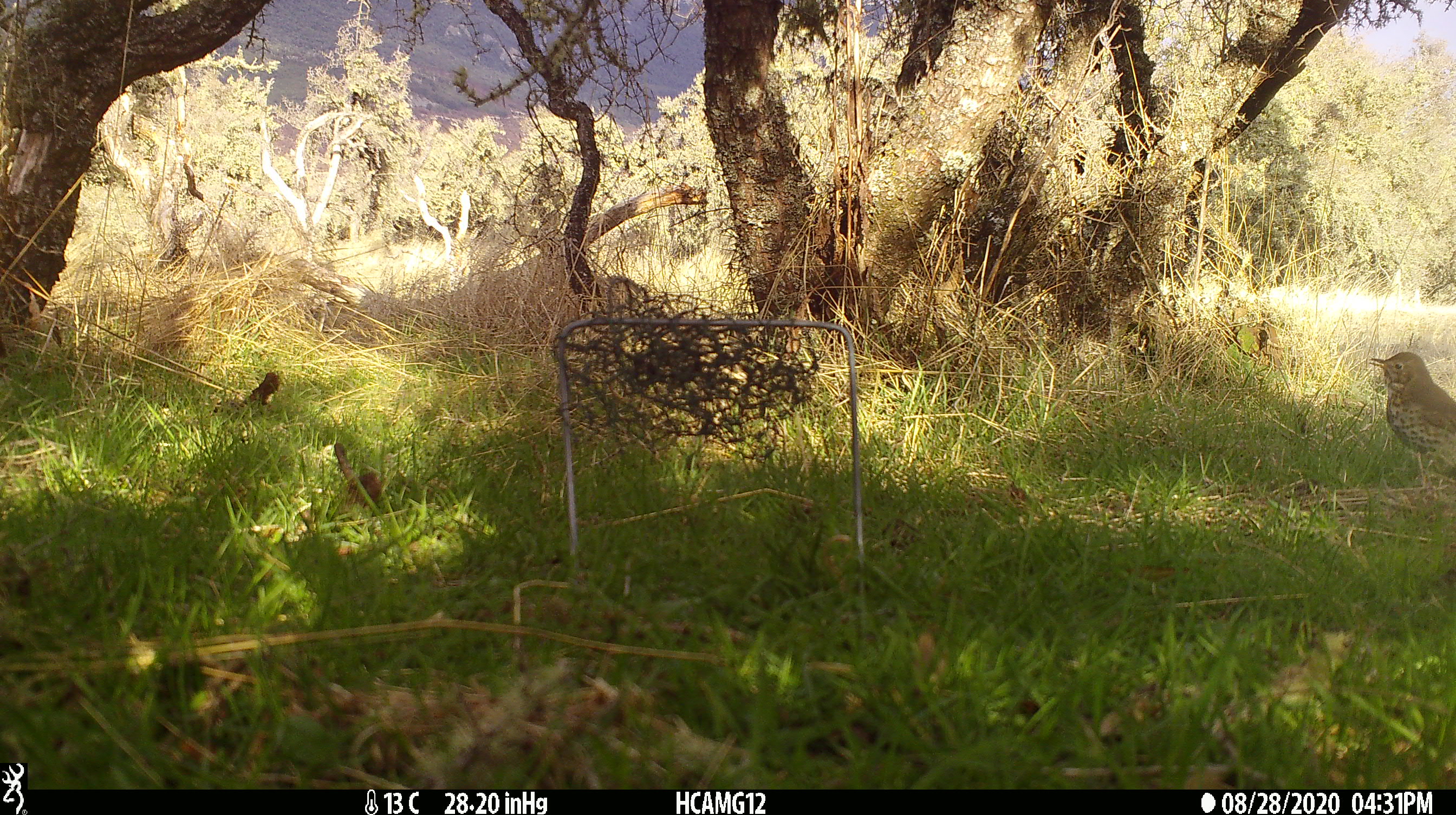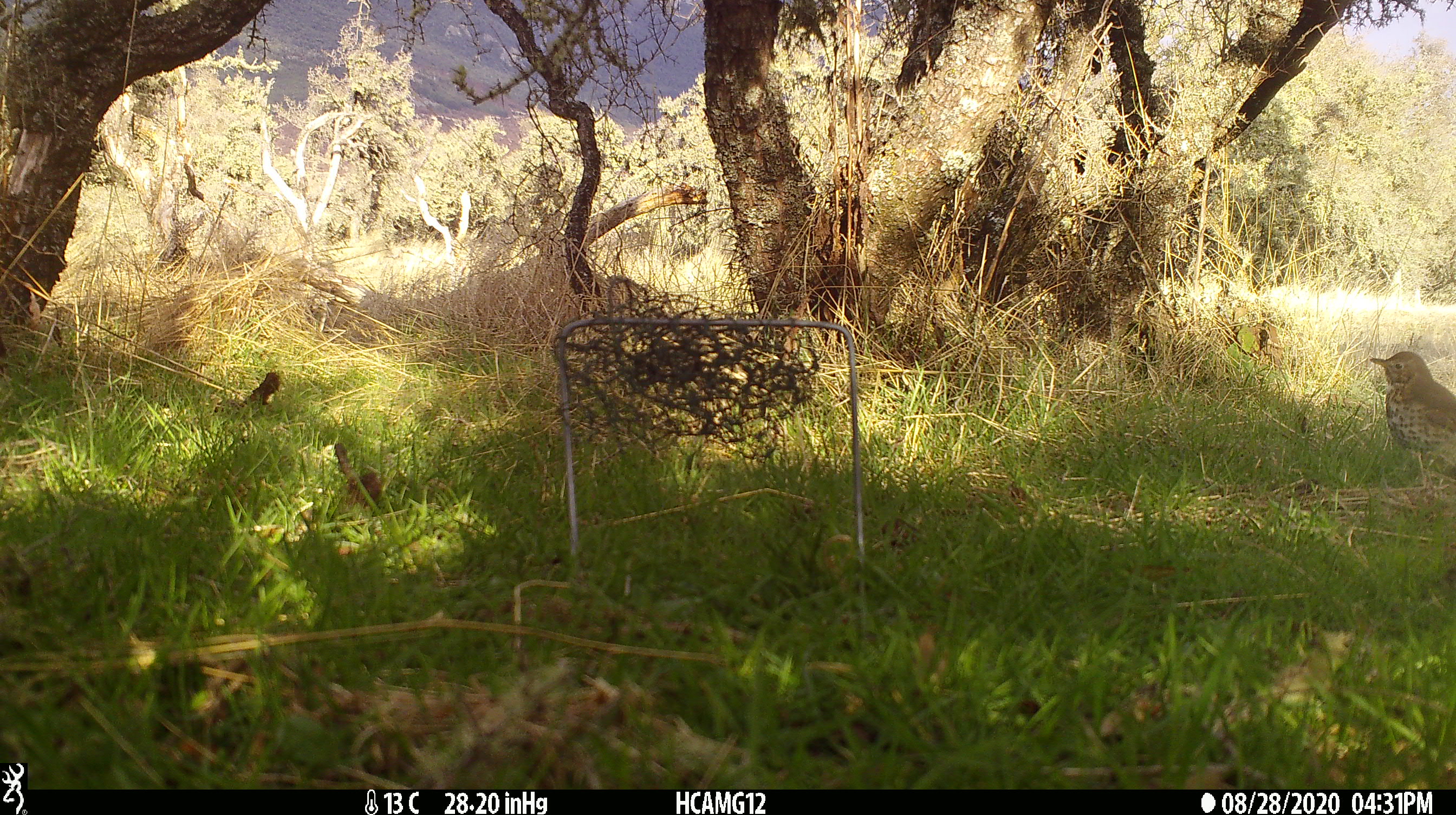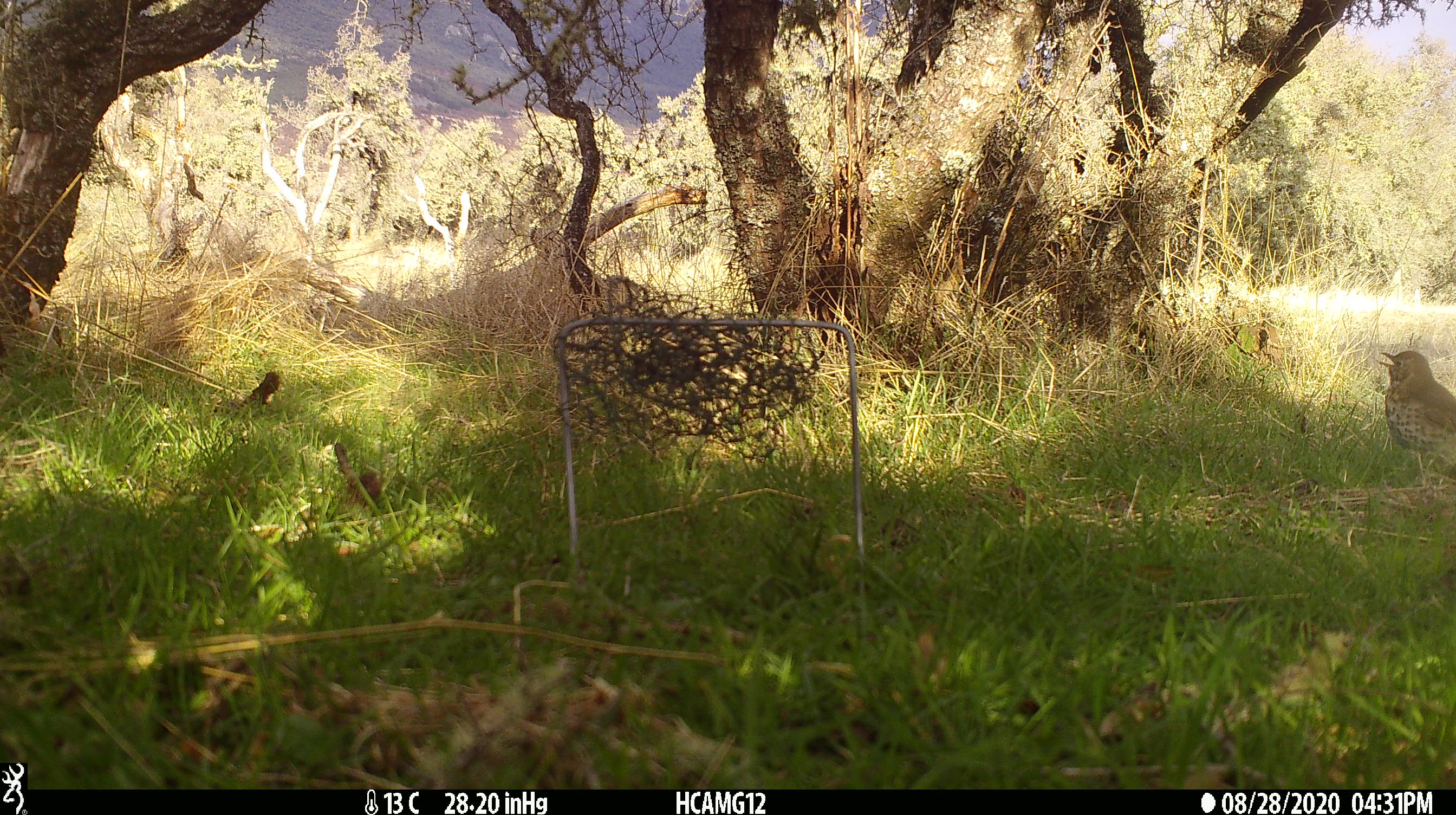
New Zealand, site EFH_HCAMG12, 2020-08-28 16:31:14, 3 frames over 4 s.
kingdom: Animalia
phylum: Chordata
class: Aves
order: Passeriformes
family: Turdidae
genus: Turdus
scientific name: Turdus philomelos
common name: song thrush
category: thrush